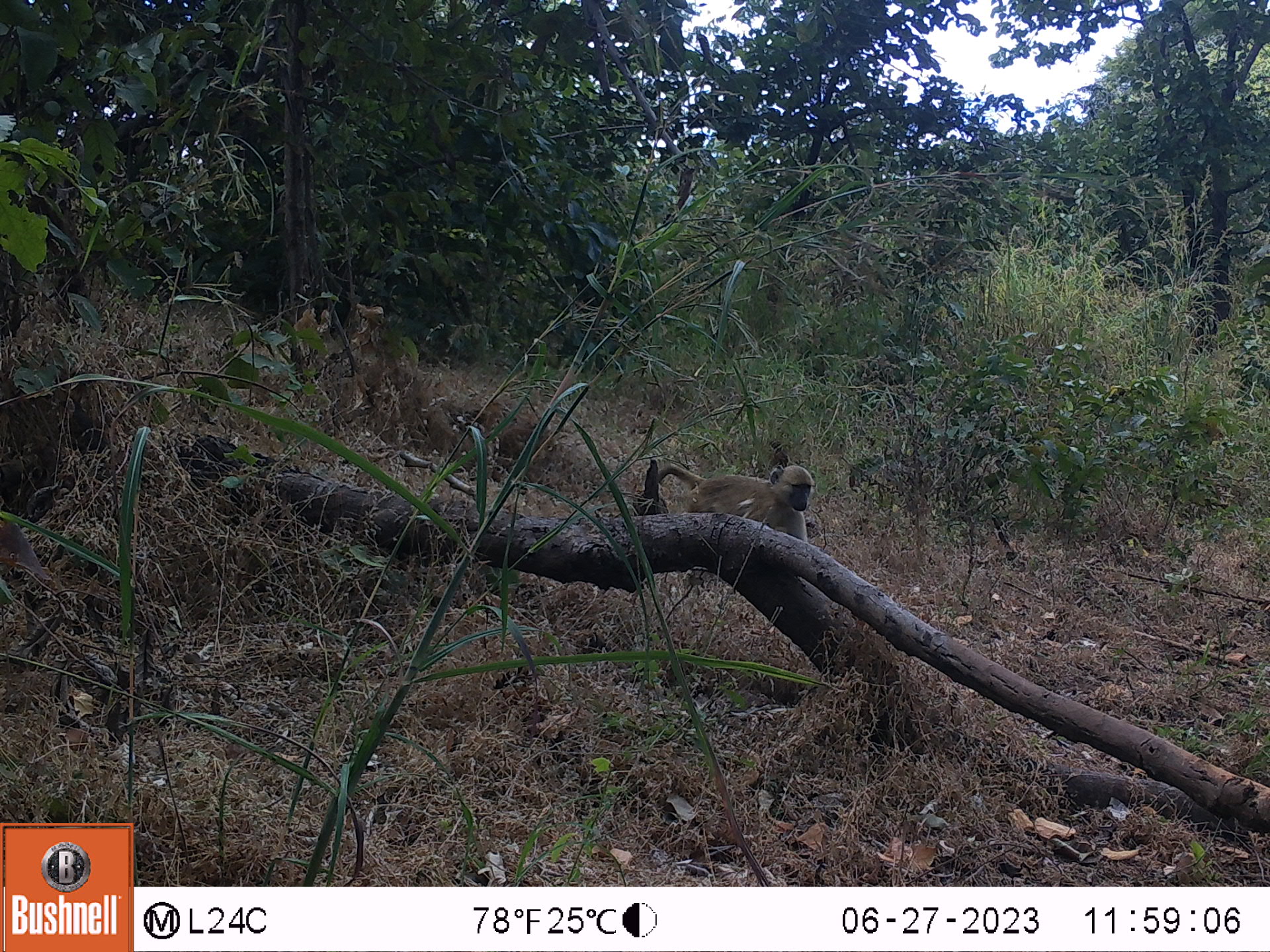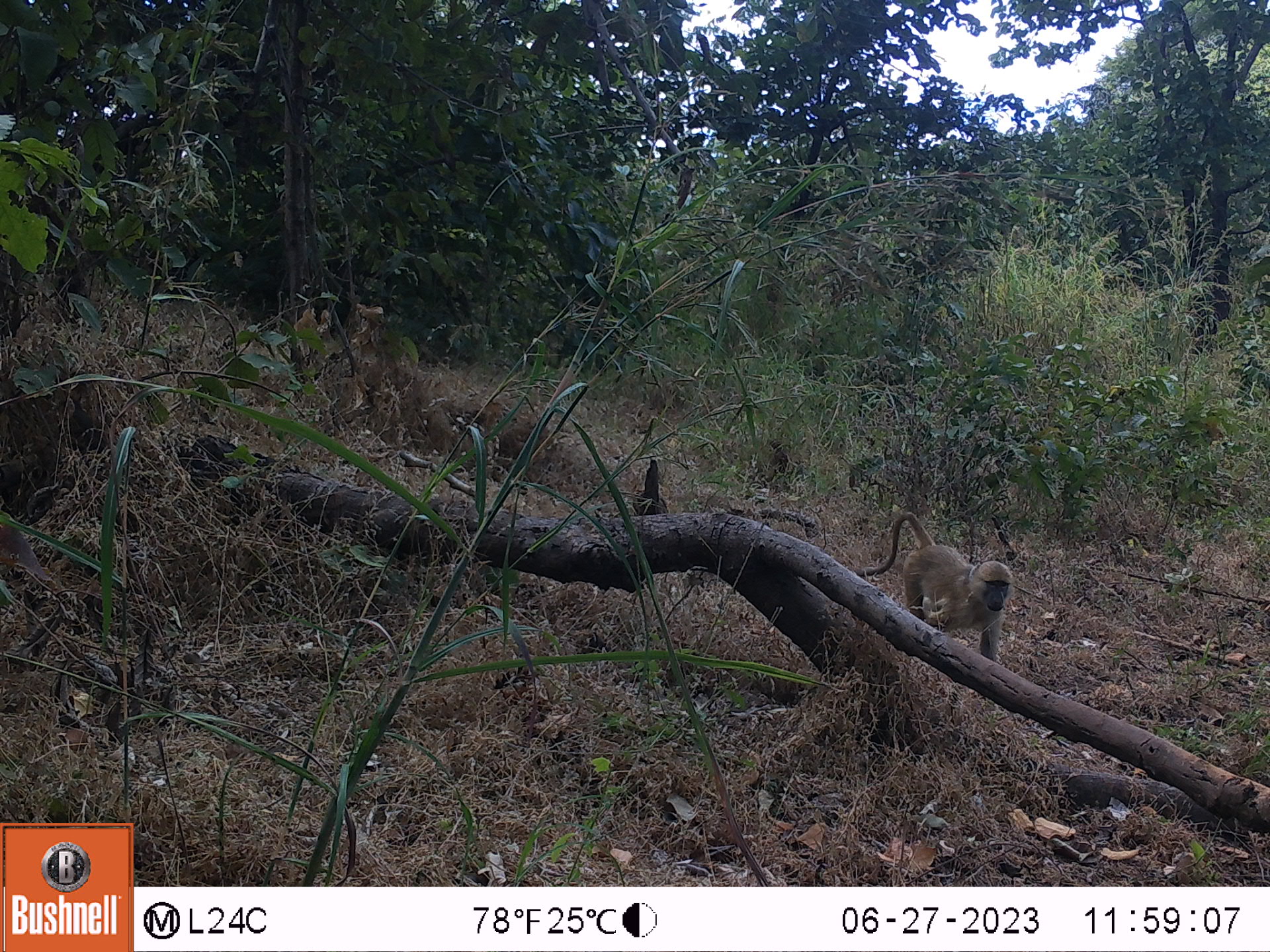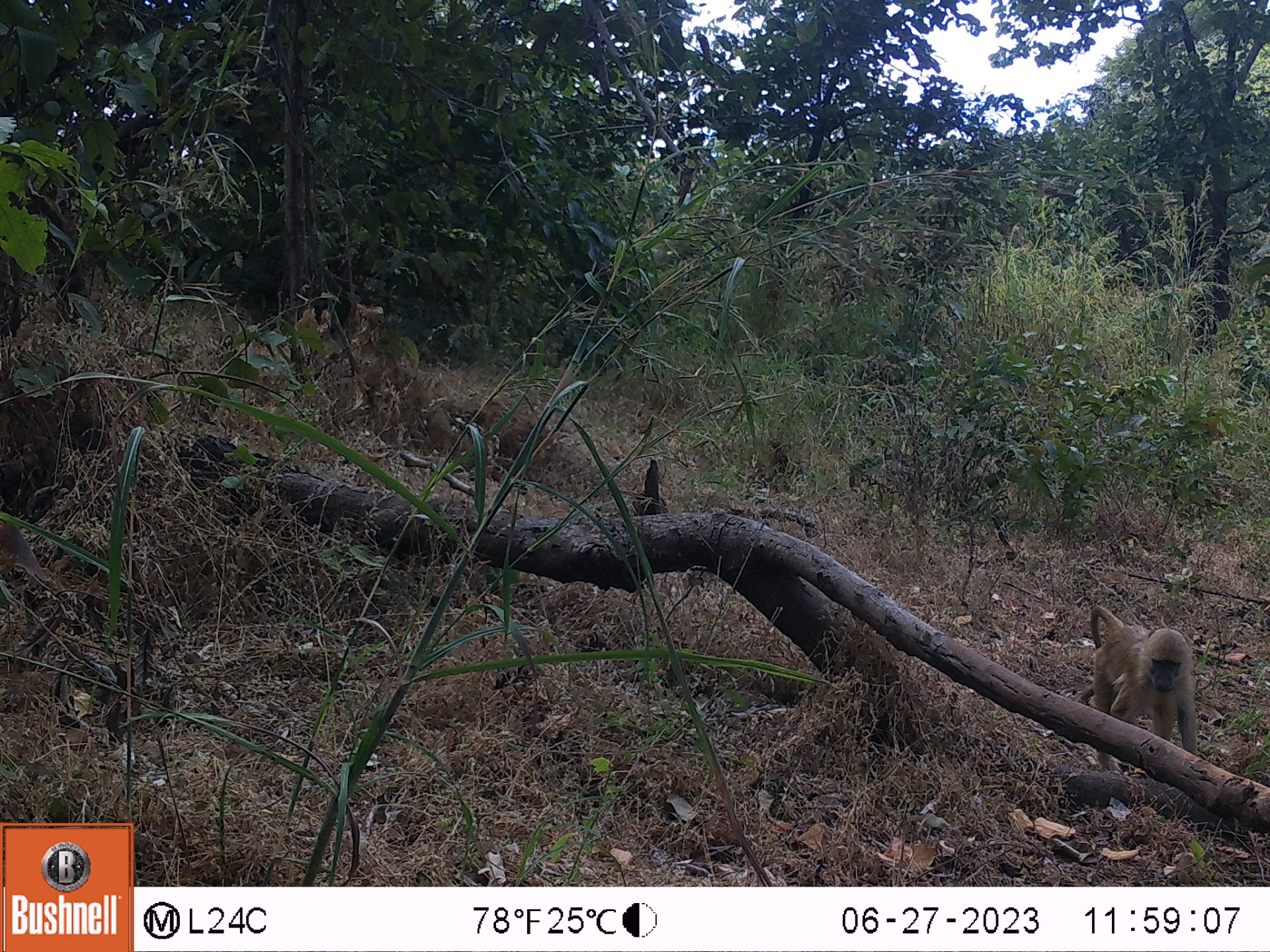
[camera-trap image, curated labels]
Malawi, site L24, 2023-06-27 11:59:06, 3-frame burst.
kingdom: Animalia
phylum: Chordata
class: Mammalia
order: Primates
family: Cercopithecidae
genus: Papio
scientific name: Papio cynocephalus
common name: yellow baboon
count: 1